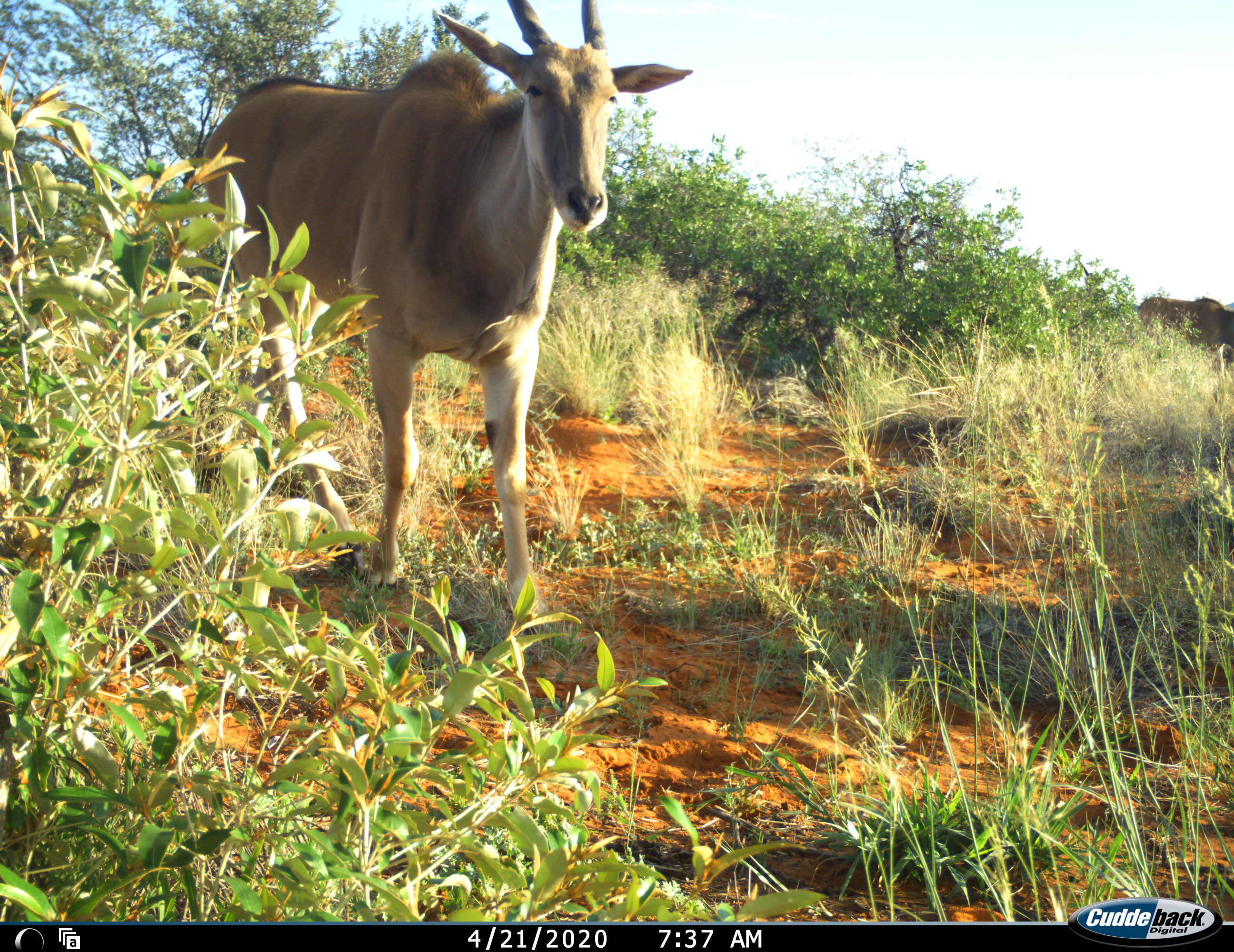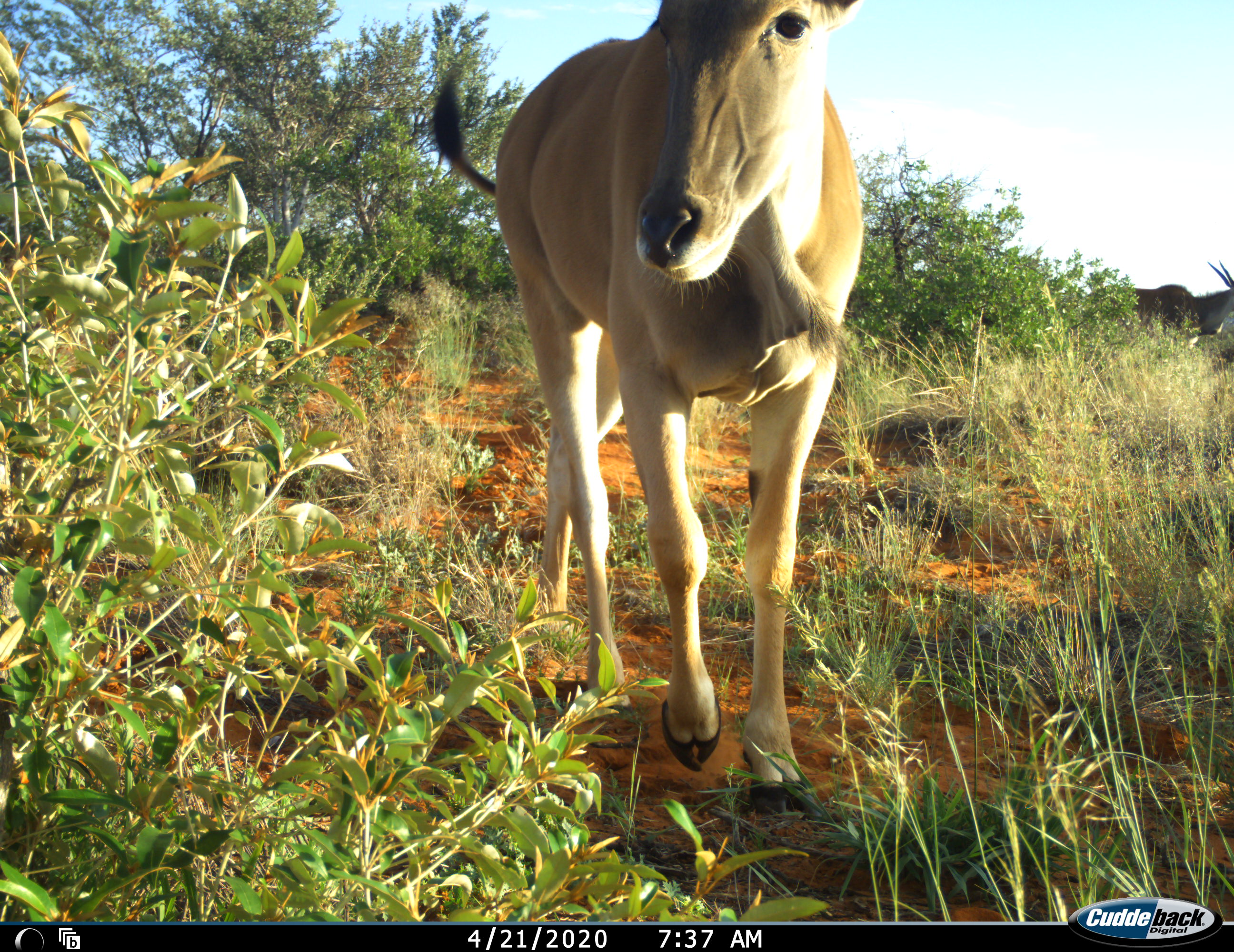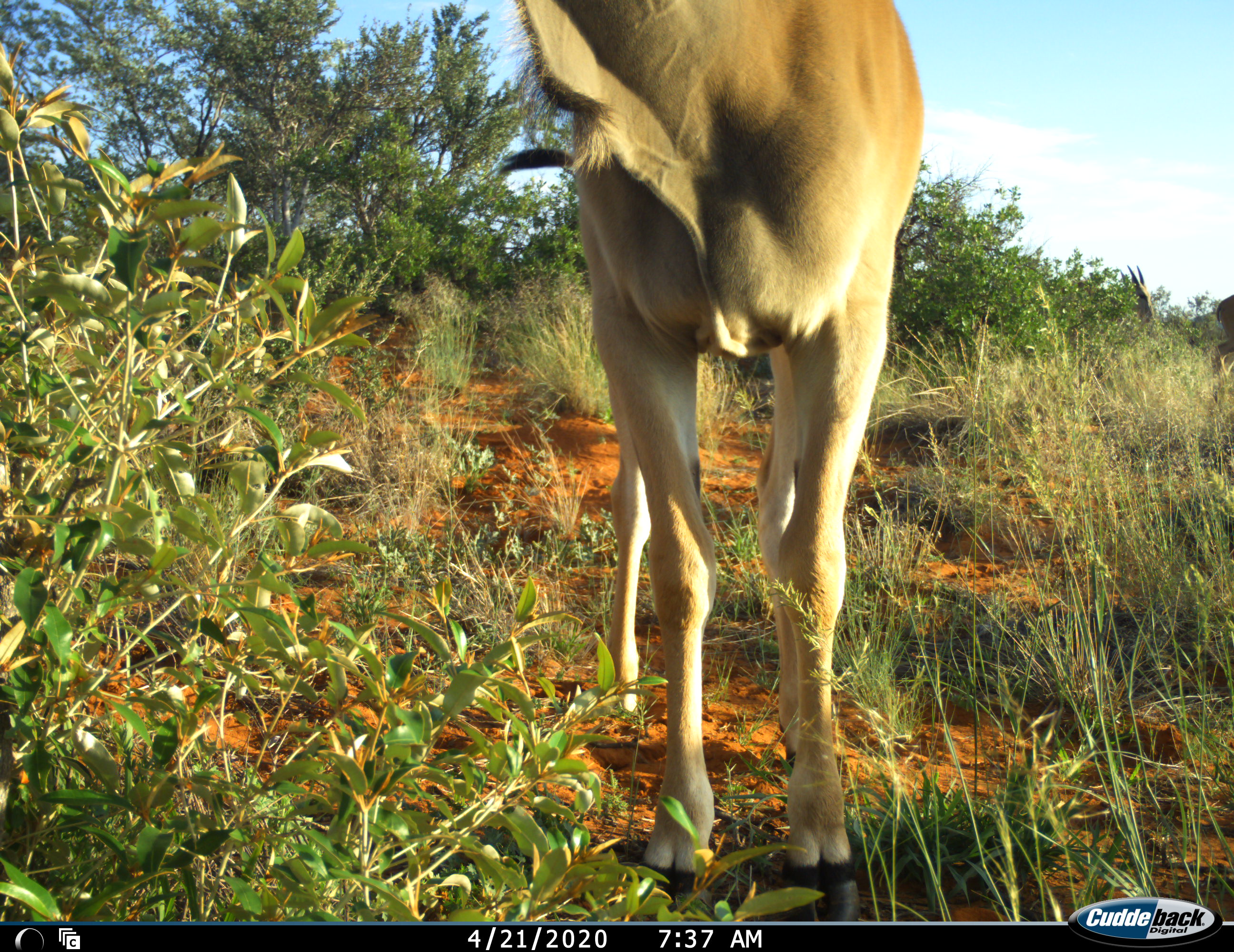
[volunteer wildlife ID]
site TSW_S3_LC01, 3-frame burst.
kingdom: Animalia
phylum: Chordata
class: Mammalia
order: Artiodactyla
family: Bovidae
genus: Tragelaphus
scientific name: Tragelaphus oryx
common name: eland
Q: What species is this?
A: Eland (Tragelaphus oryx).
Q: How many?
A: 3.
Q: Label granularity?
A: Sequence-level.